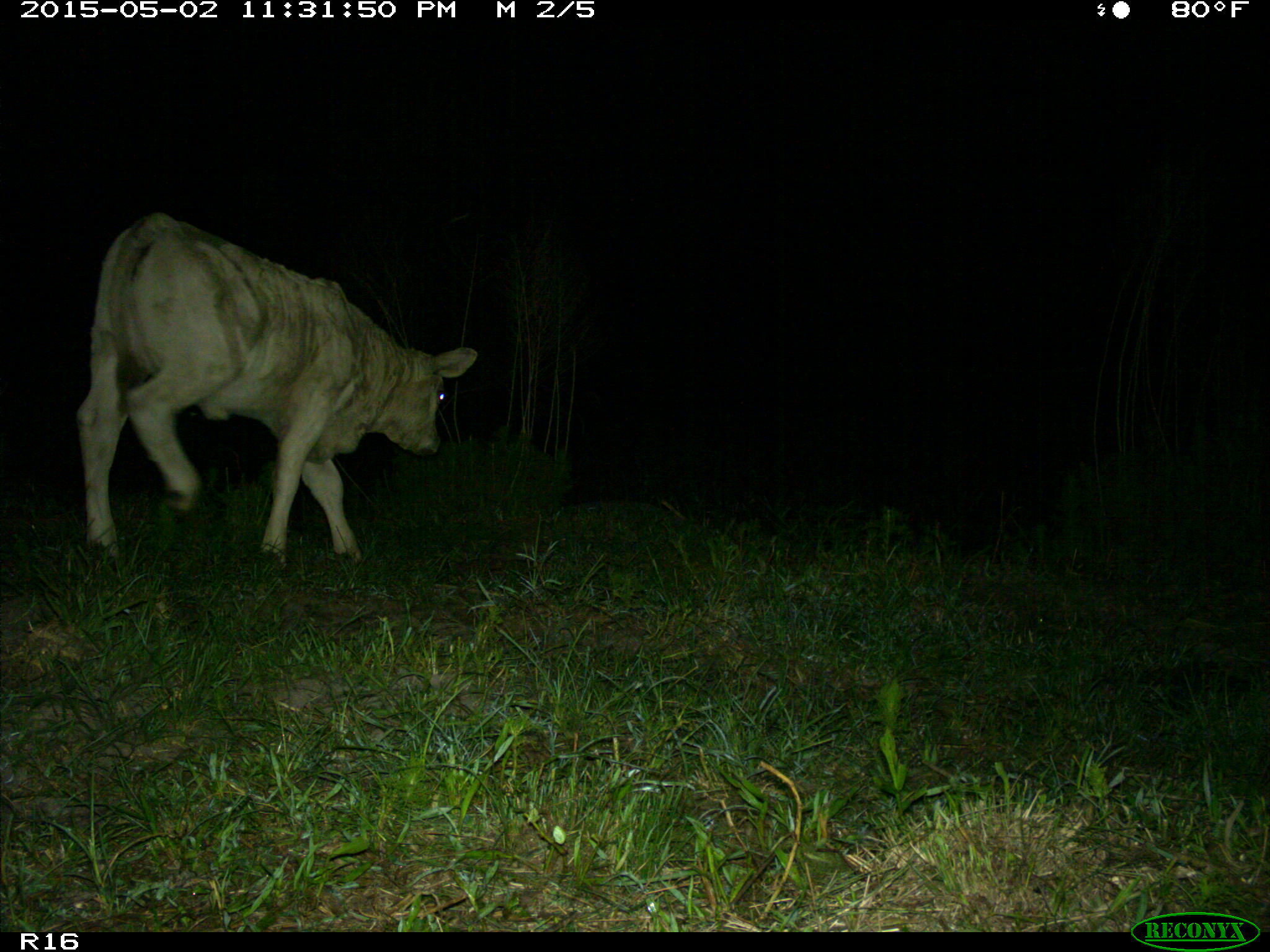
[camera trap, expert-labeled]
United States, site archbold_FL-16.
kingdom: Animalia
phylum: Chordata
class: Mammalia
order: Artiodactyla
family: Bovidae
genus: Bos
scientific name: Bos taurus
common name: domestic cow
Bos taurus (domestic cow).